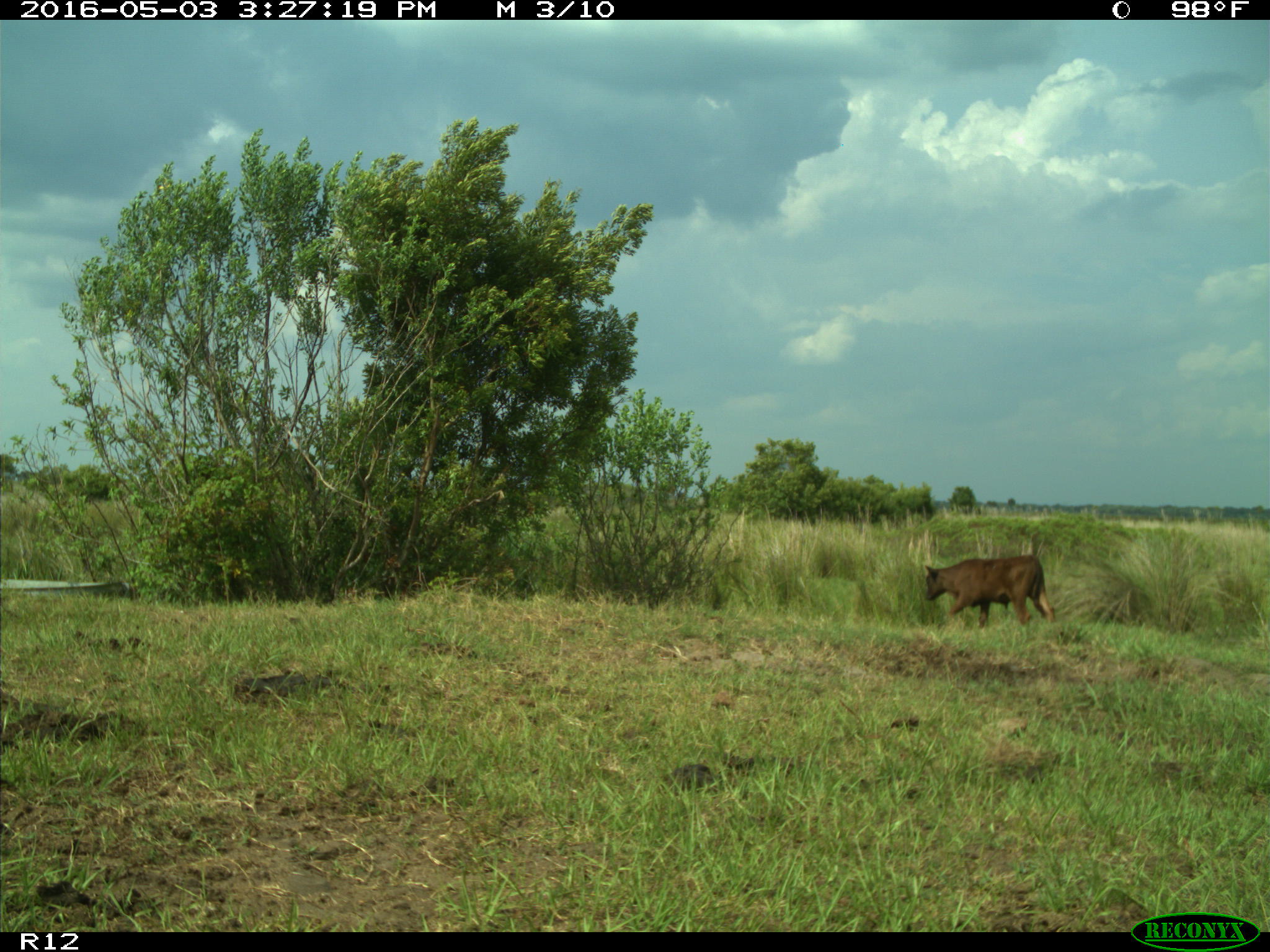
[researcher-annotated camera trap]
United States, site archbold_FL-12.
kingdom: Animalia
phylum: Chordata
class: Mammalia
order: Artiodactyla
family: Bovidae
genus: Bos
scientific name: Bos taurus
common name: domestic cow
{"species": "Bos taurus (domestic cow)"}